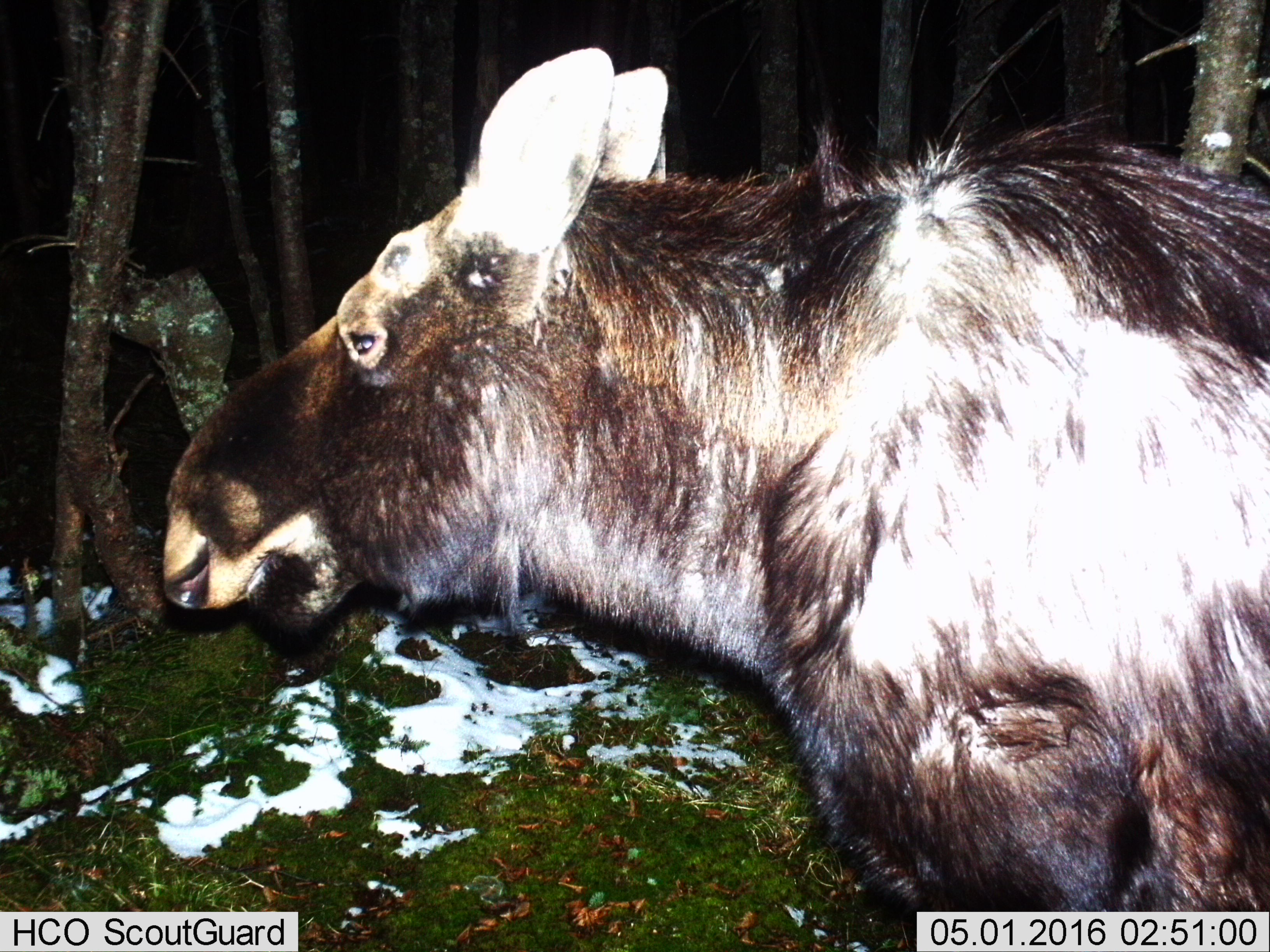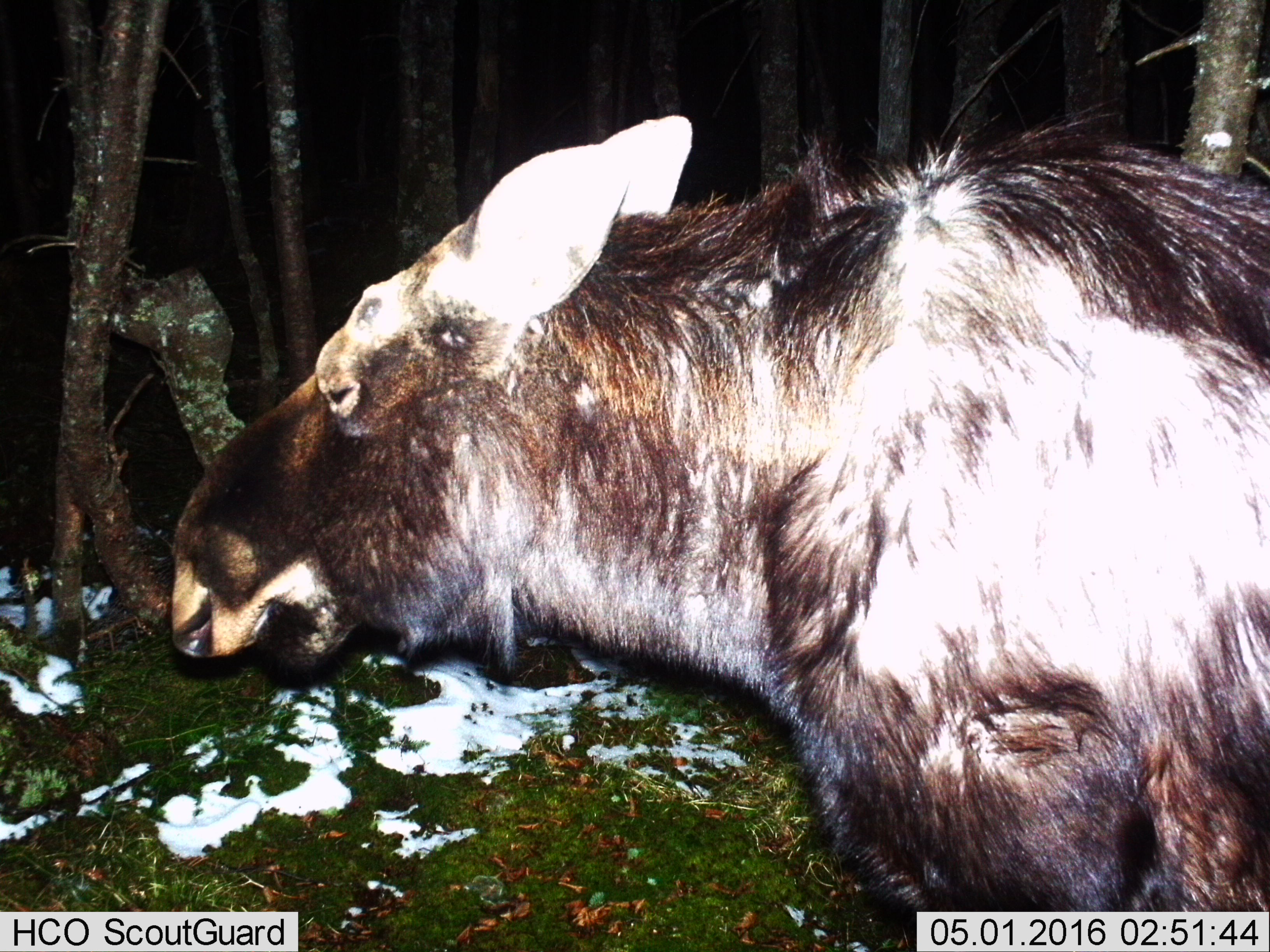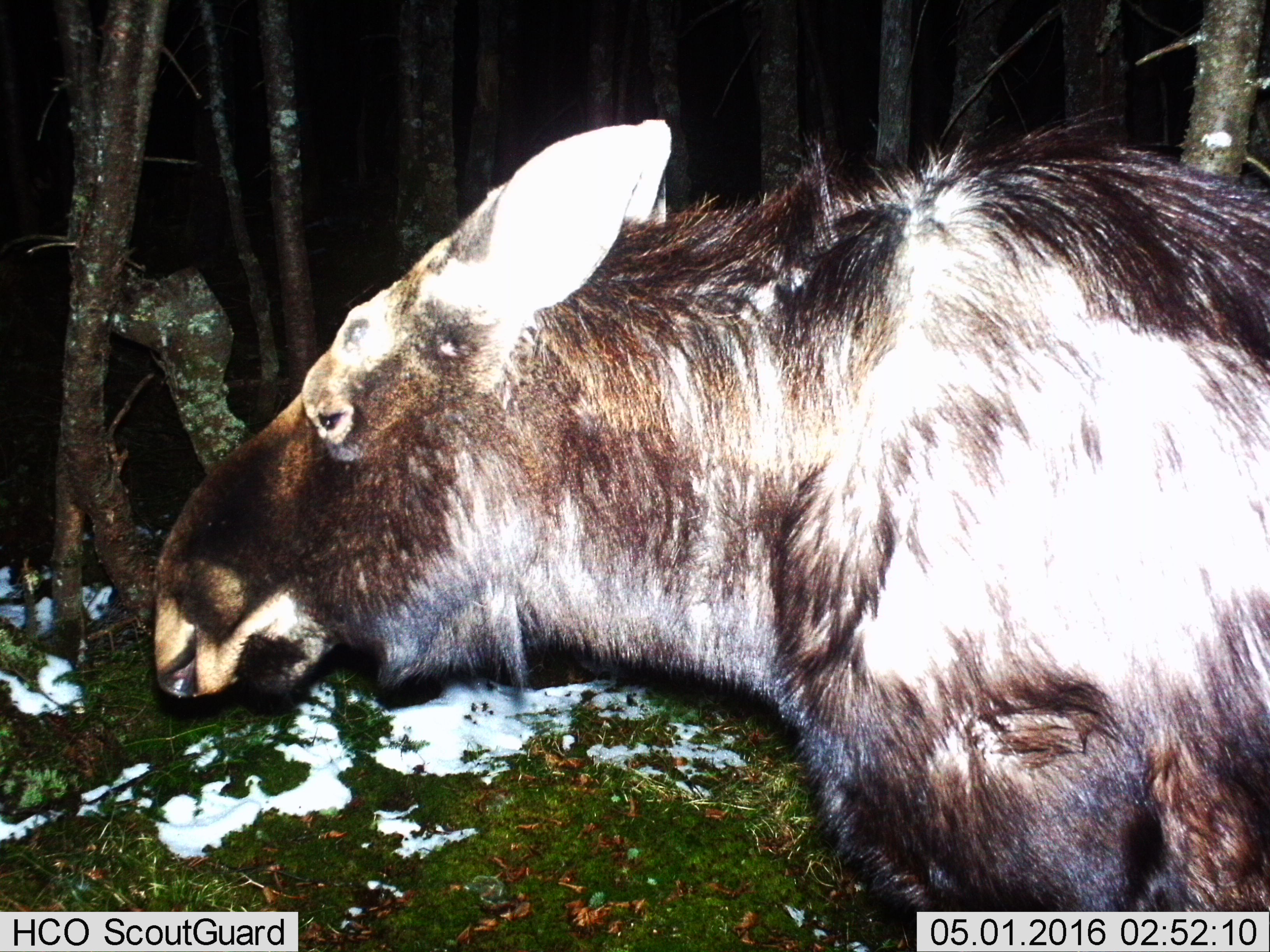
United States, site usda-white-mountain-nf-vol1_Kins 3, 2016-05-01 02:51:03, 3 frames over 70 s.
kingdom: Animalia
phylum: Chordata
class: Mammalia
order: Artiodactyla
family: Cervidae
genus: Alces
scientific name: Alces alces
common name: moose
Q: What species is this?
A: Moose (Alces alces).